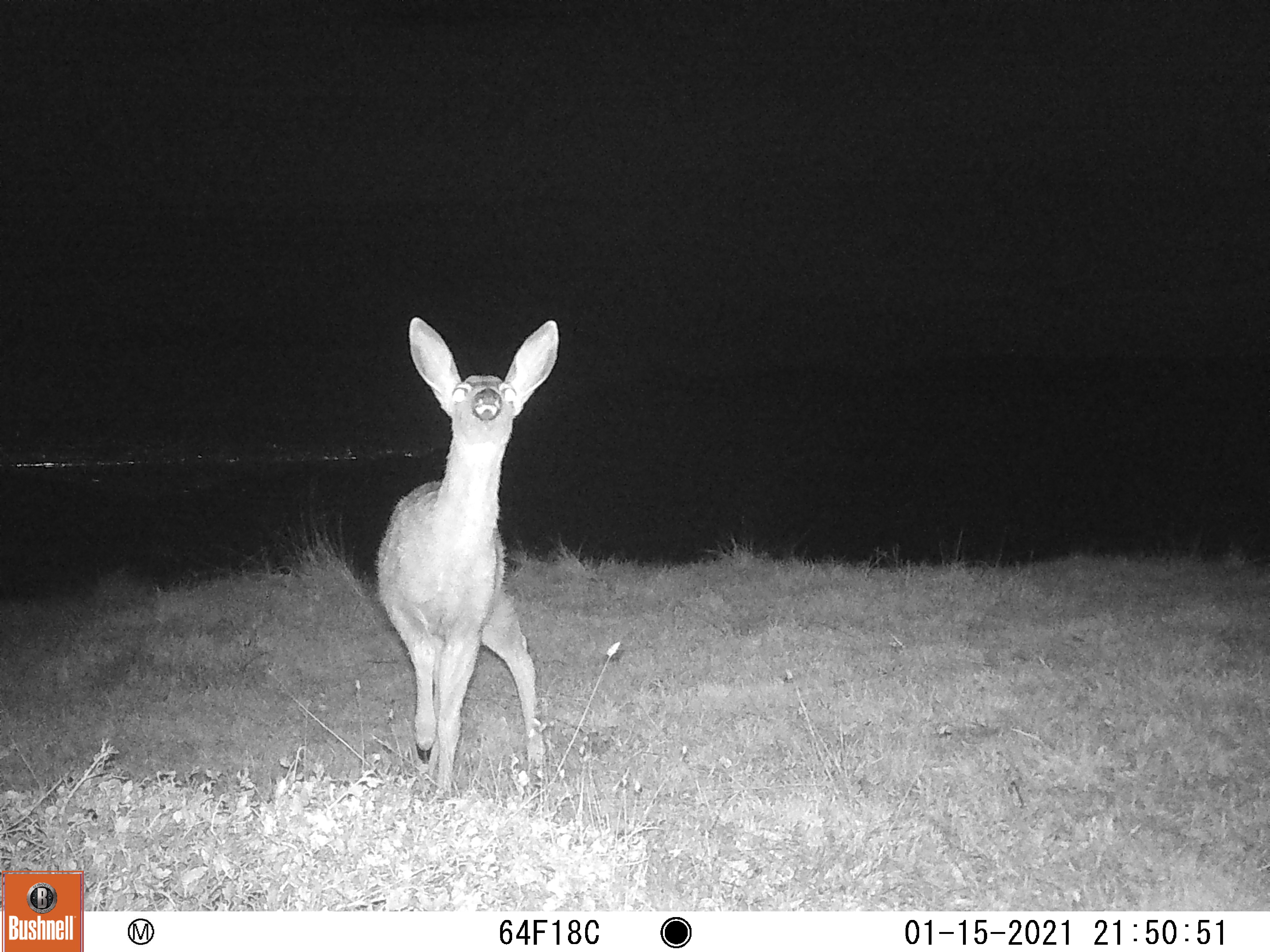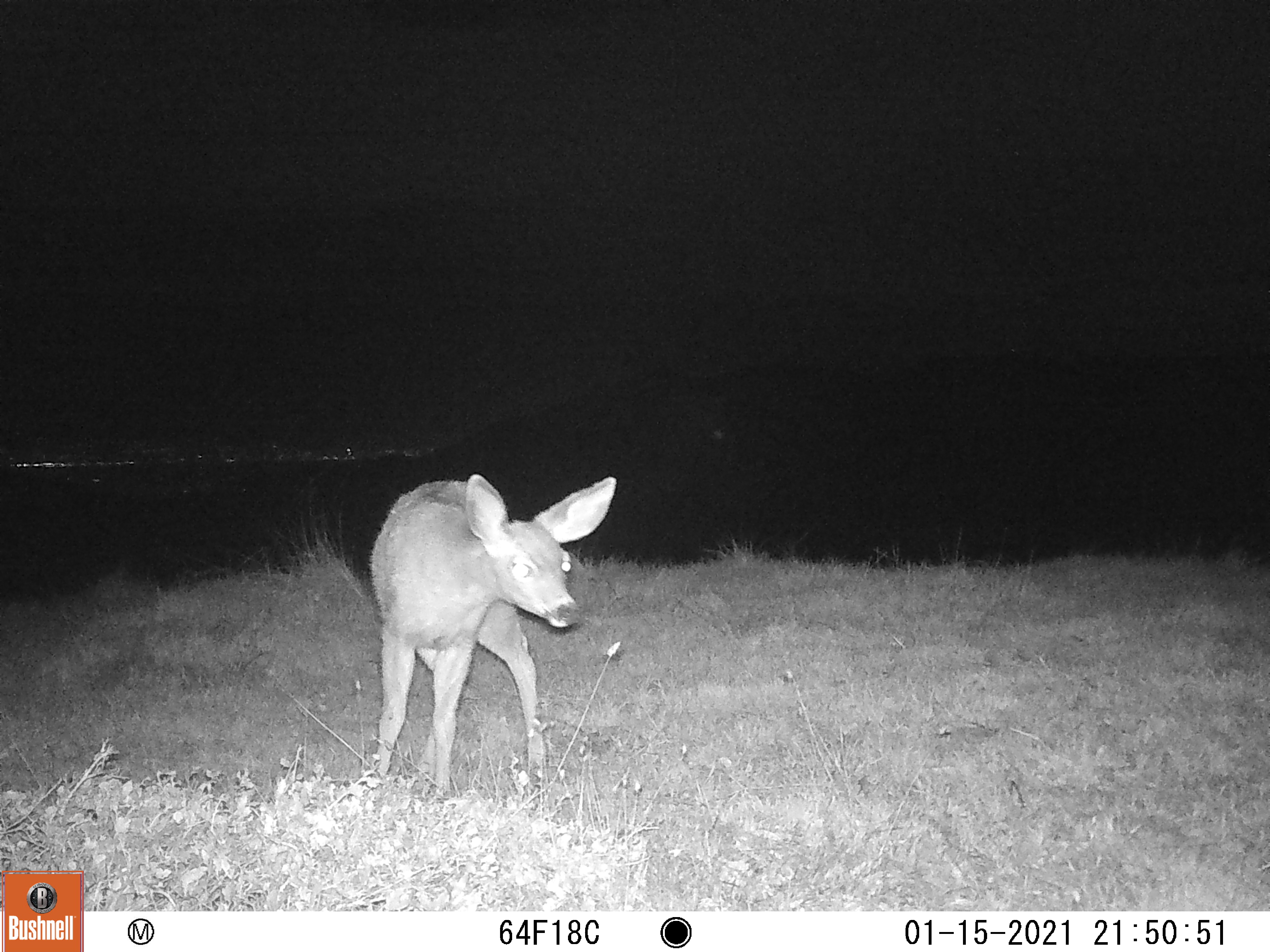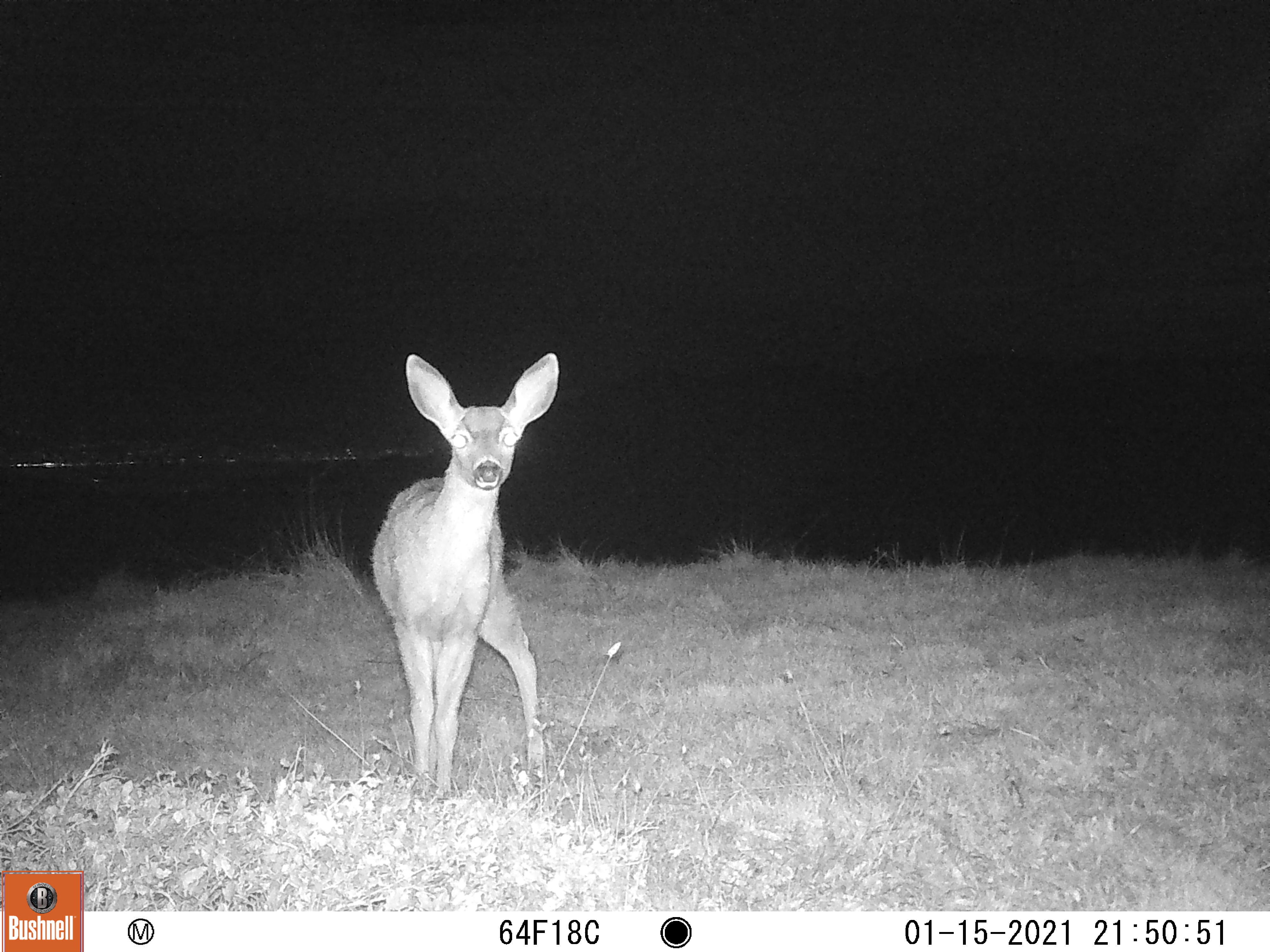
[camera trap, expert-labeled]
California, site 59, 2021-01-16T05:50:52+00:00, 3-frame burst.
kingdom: Animalia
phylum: Chordata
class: Mammalia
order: Artiodactyla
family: Cervidae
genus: Odocoileus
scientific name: Odocoileus hemionus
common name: mule deer